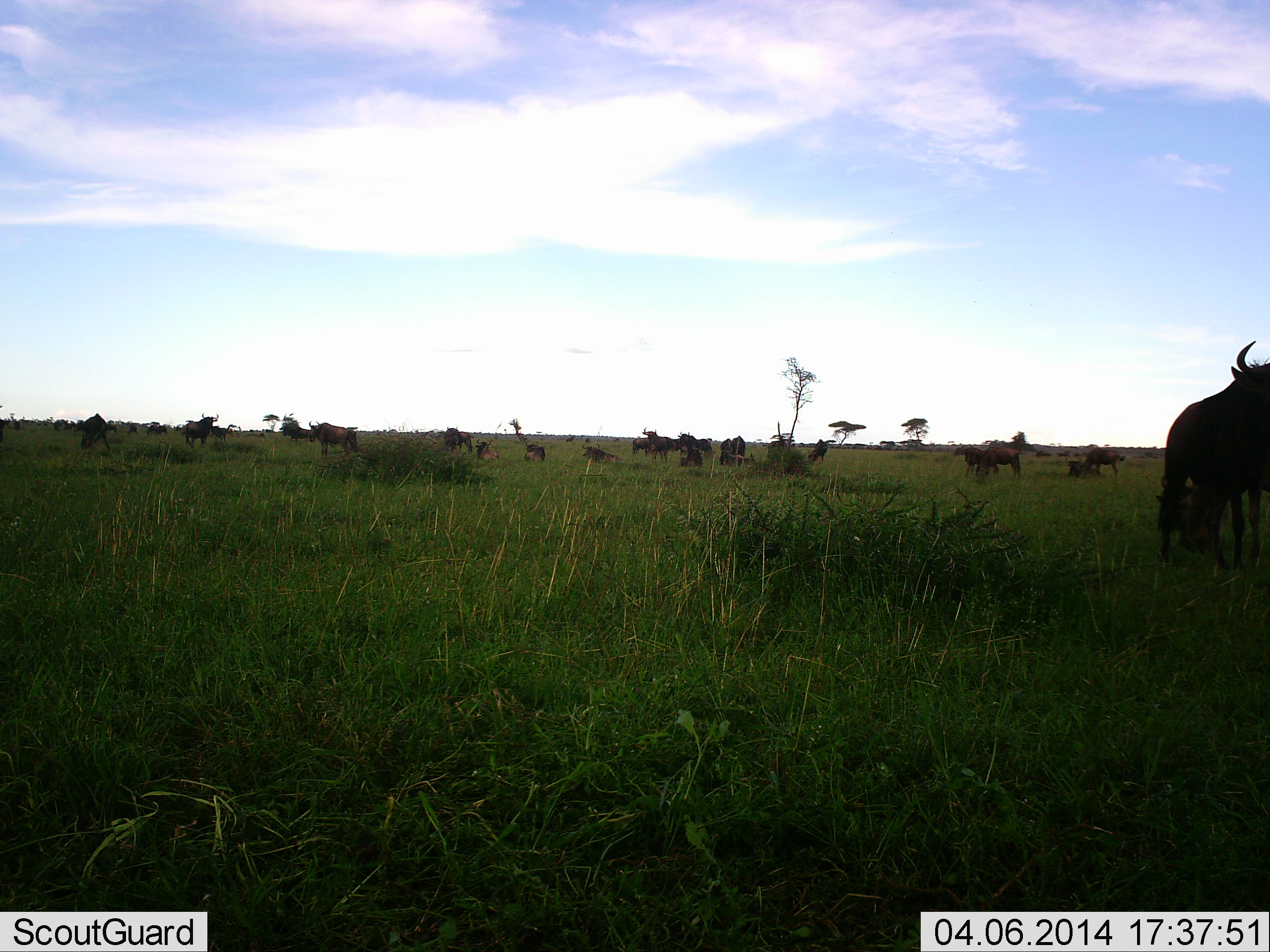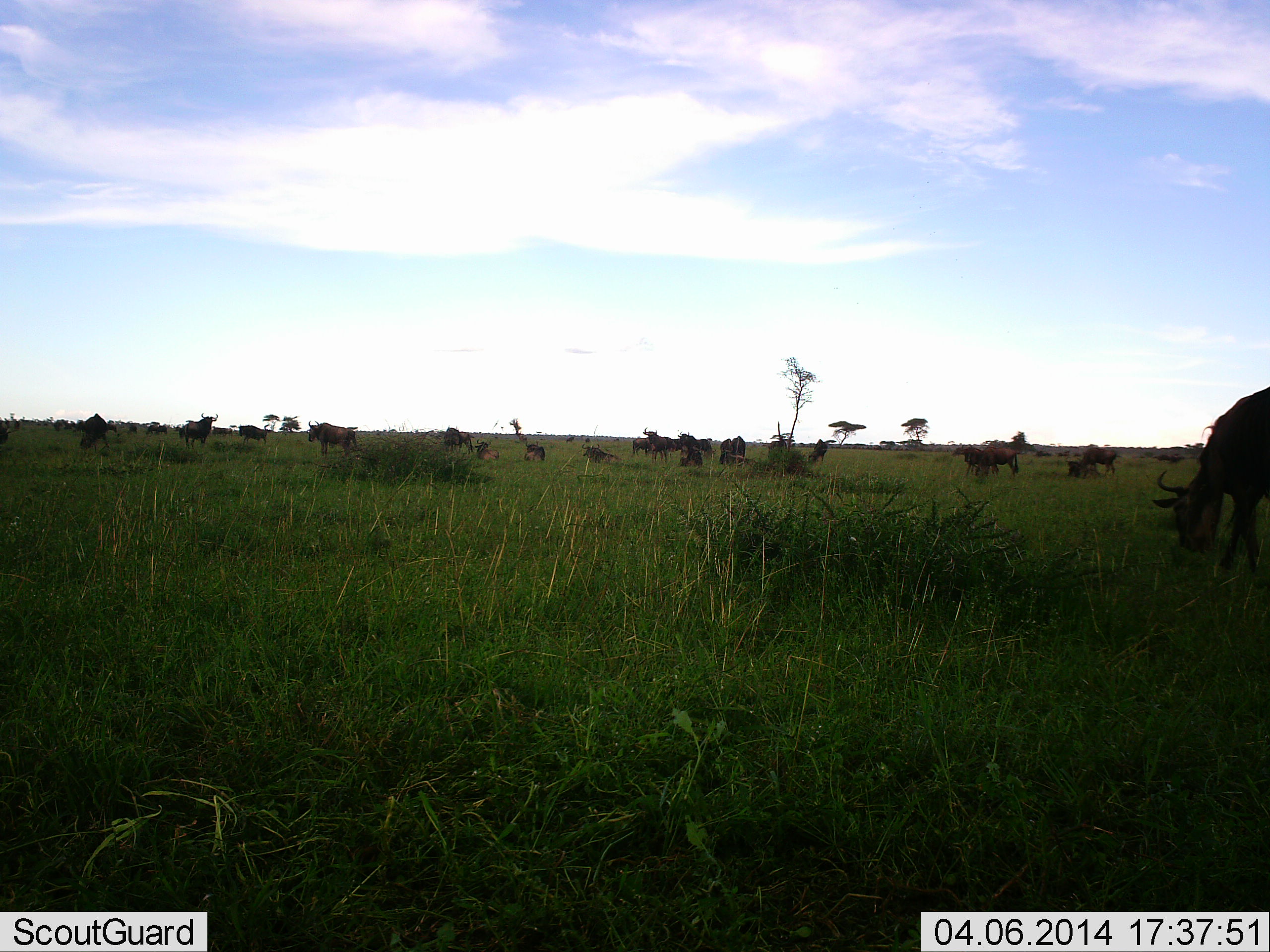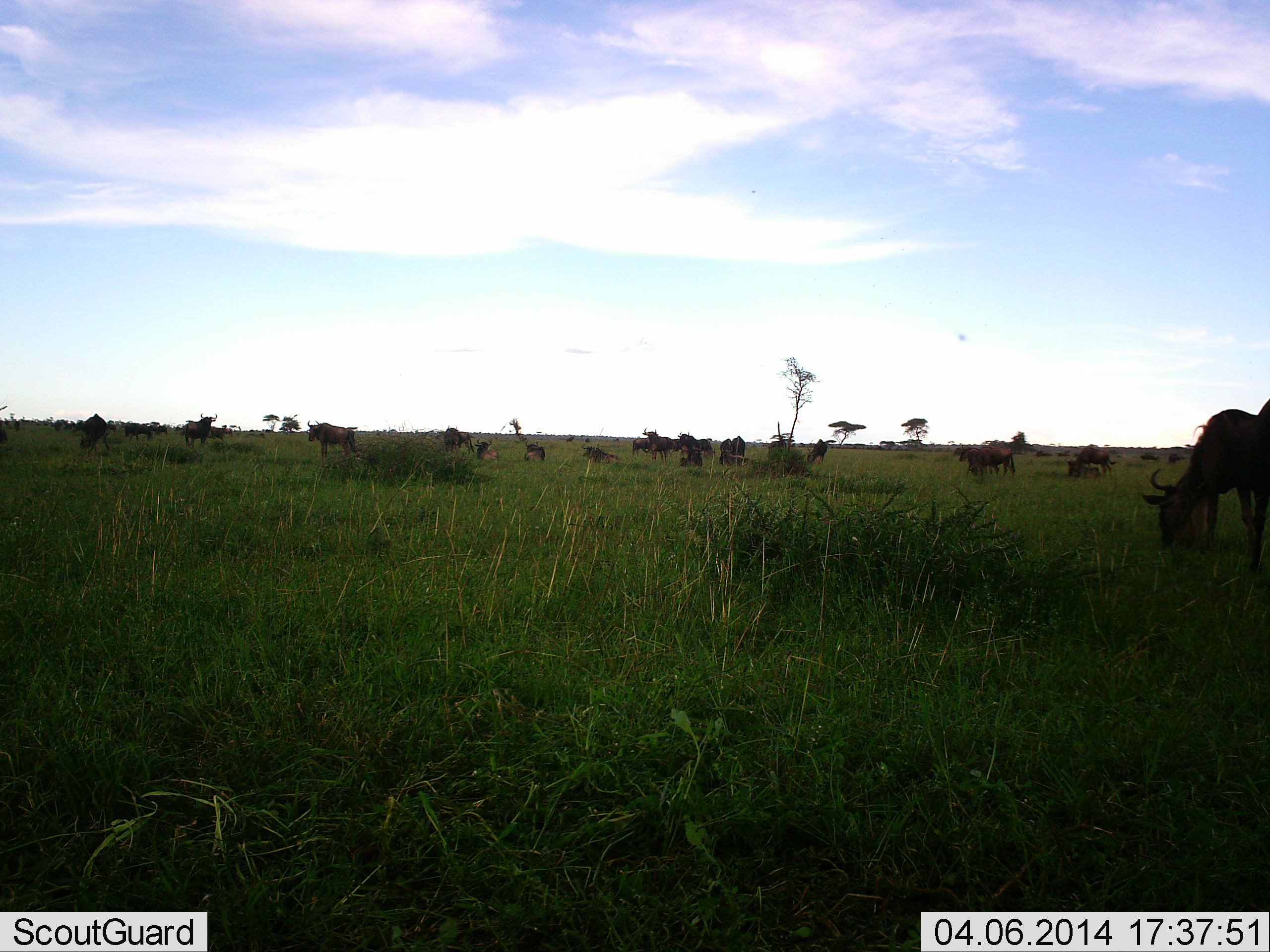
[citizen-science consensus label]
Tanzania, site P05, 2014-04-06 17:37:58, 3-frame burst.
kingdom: Animalia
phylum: Chordata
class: Mammalia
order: Artiodactyla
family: Bovidae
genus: Connochaetes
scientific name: Connochaetes taurinus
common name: blue wildebeest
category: wildebeest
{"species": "wildebeest (blue wildebeest) (Connochaetes taurinus)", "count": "11-50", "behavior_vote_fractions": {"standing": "50%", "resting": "30%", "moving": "70%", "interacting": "0%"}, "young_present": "0%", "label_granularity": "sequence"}